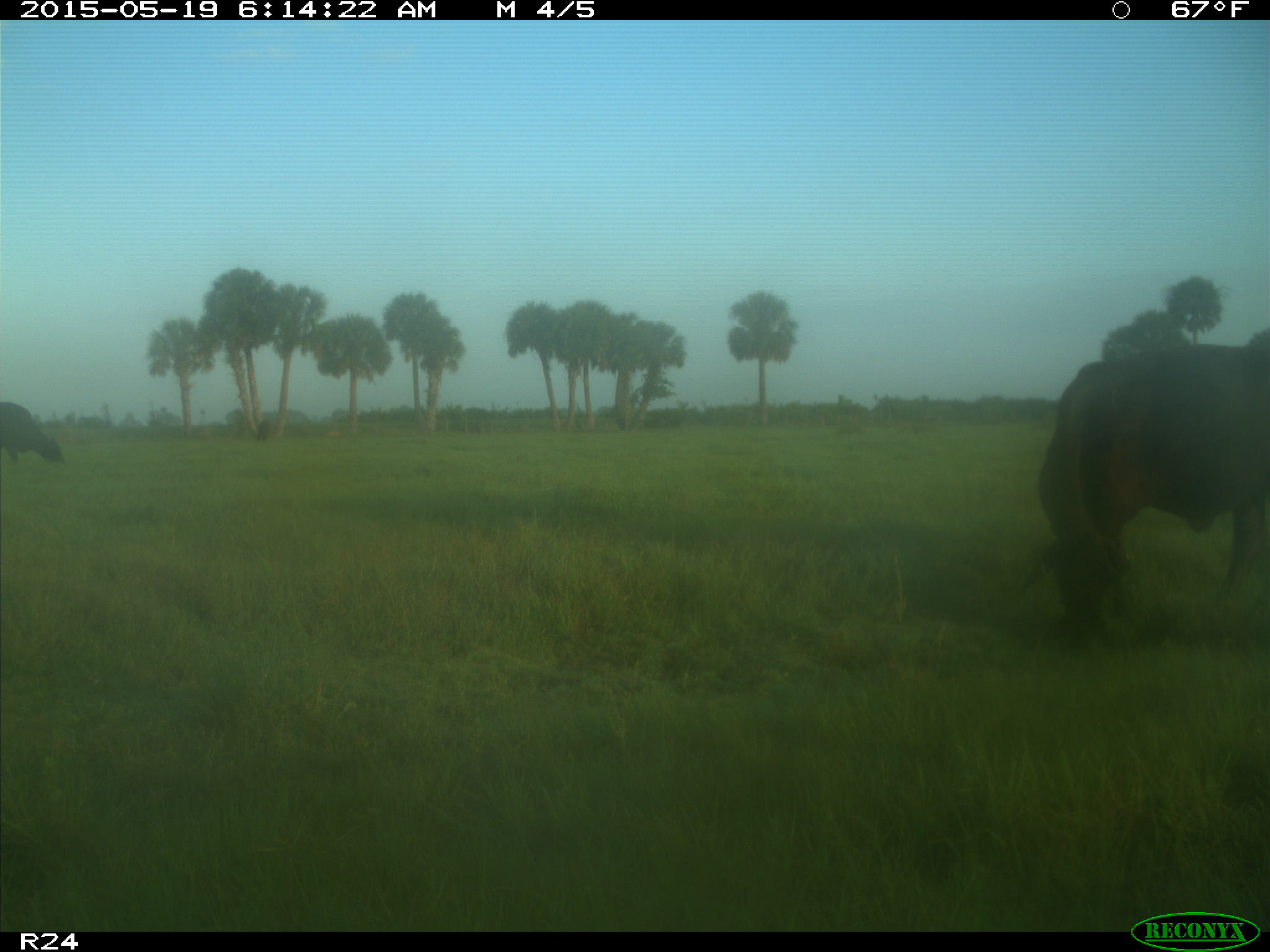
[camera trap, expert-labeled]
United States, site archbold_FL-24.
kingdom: Animalia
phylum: Chordata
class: Mammalia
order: Artiodactyla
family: Bovidae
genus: Bos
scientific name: Bos taurus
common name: domestic cow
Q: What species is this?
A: Bos taurus (domestic cow).